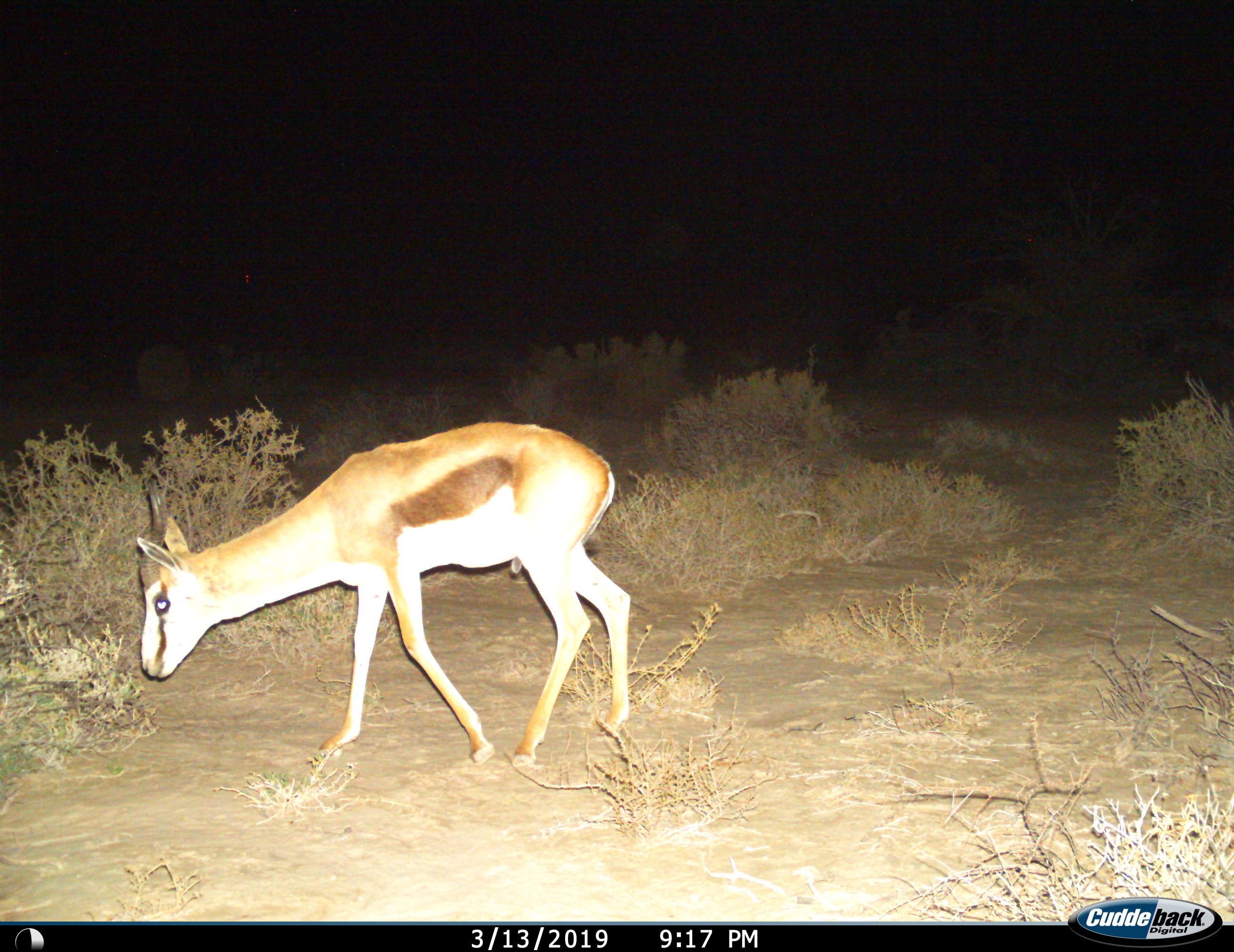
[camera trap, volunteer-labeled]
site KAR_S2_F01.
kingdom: Animalia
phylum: Chordata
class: Mammalia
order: Artiodactyla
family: Bovidae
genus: Antidorcas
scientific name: Antidorcas marsupialis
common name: springbok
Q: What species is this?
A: Springbok (Antidorcas marsupialis).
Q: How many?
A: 1.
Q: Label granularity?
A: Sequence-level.